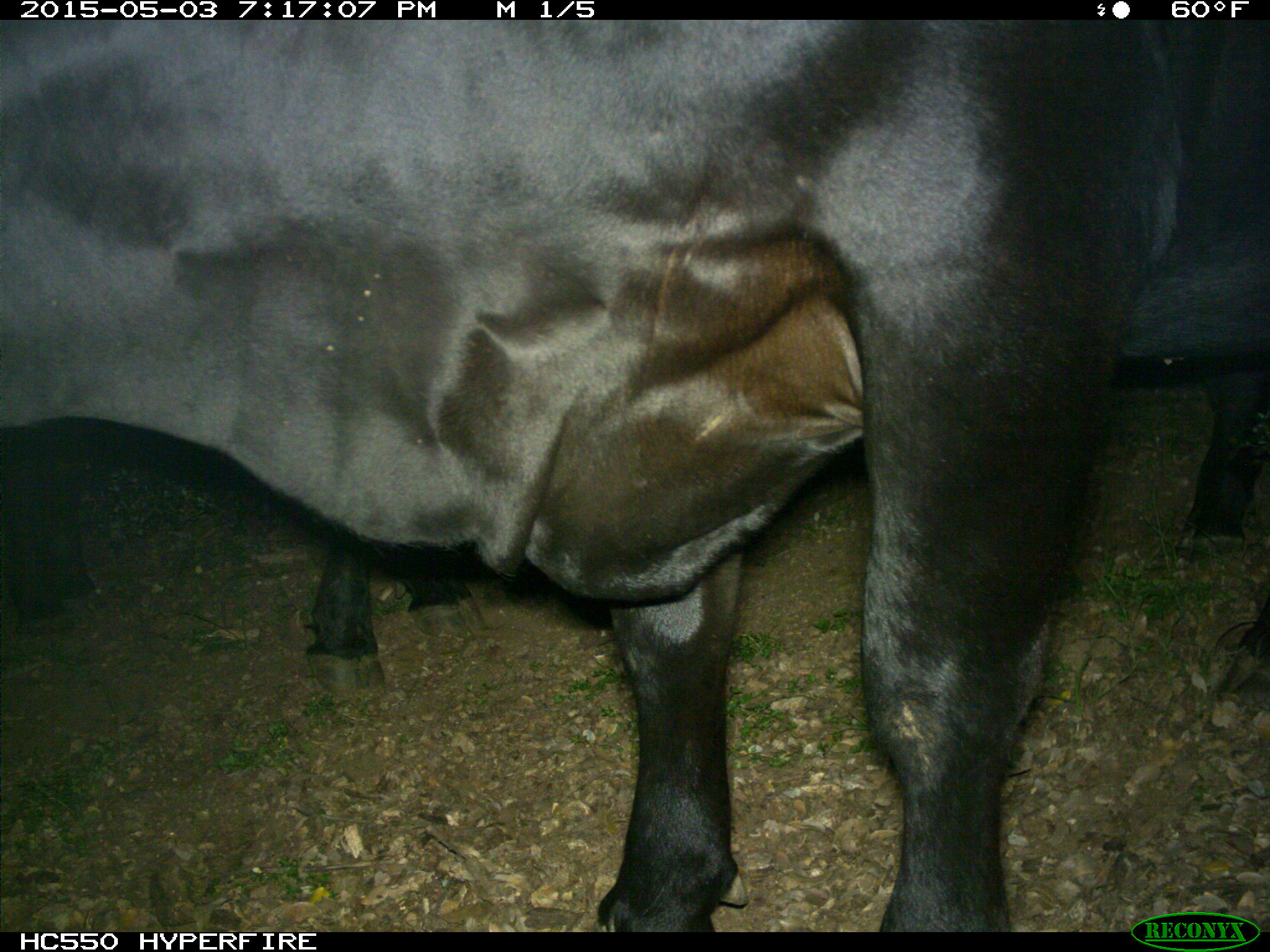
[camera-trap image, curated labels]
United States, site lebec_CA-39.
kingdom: Animalia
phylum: Chordata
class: Mammalia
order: Artiodactyla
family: Bovidae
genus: Bos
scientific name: Bos taurus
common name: domestic cow